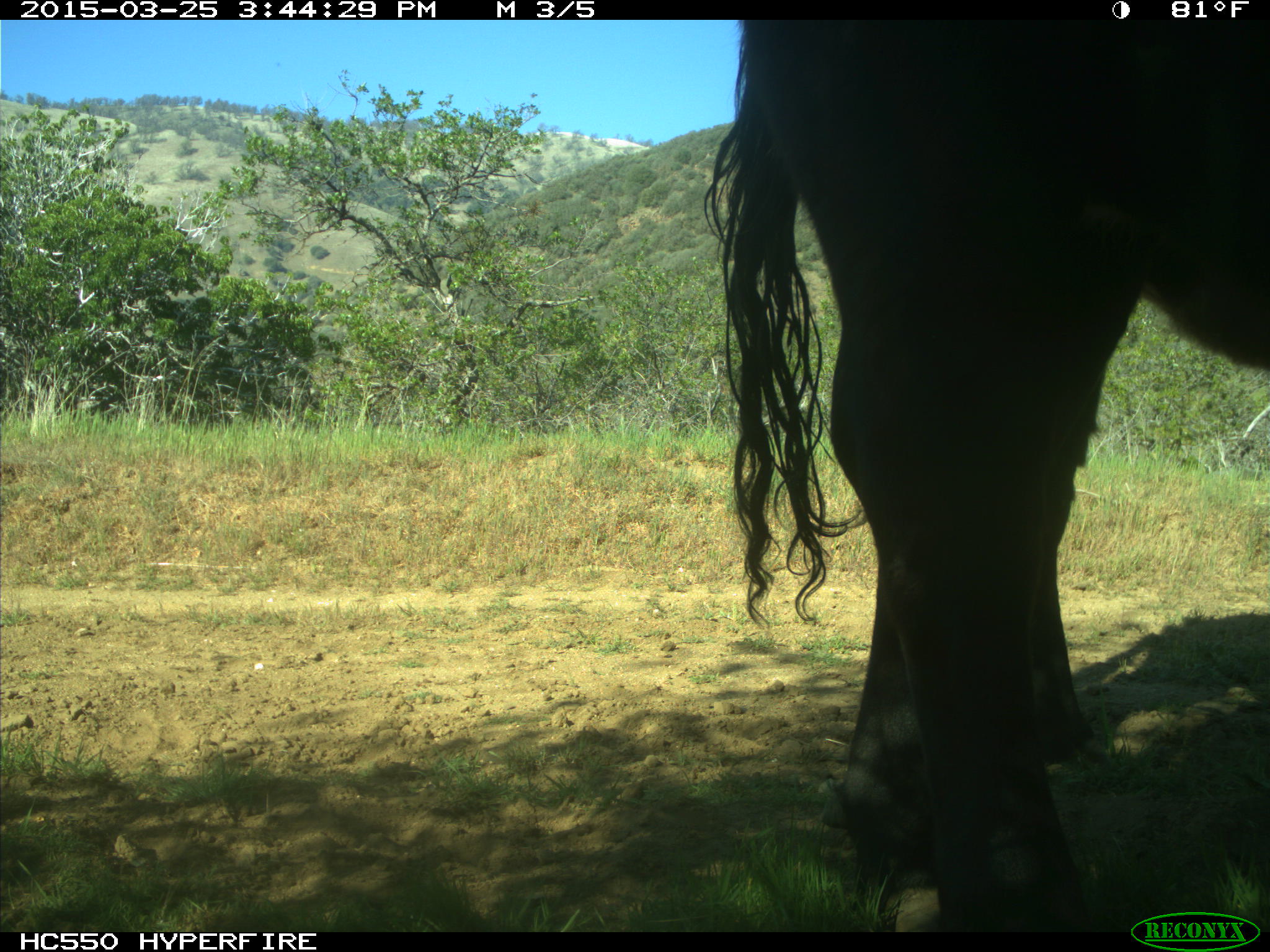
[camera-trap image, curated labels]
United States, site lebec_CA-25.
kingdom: Animalia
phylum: Chordata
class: Mammalia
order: Artiodactyla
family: Bovidae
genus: Bos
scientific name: Bos taurus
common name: domestic cow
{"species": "Bos taurus (domestic cow)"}